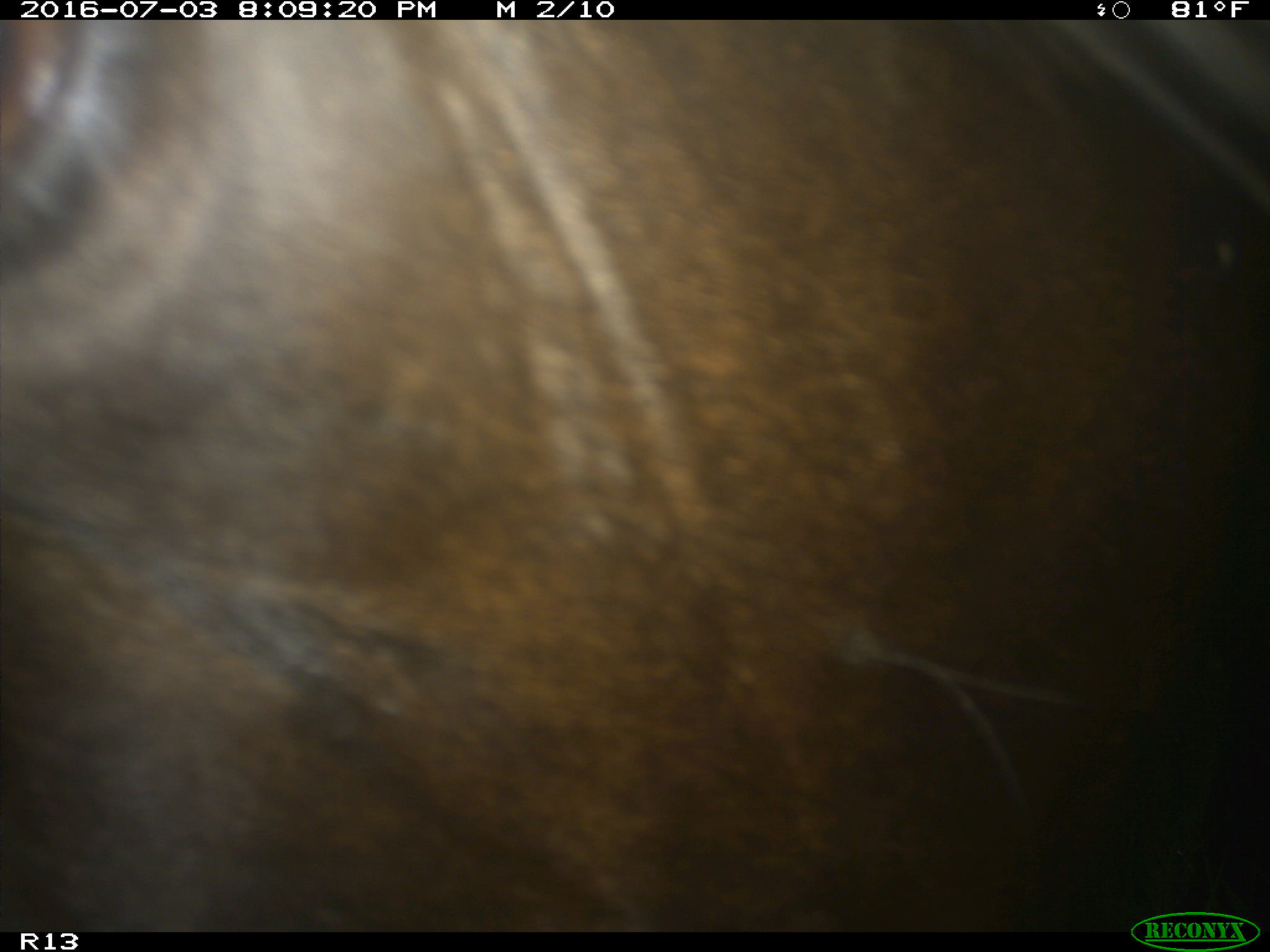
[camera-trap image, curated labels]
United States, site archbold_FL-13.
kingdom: Animalia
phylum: Chordata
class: Mammalia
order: Artiodactyla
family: Bovidae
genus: Bos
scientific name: Bos taurus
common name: domestic cow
Bos taurus (domestic cow).